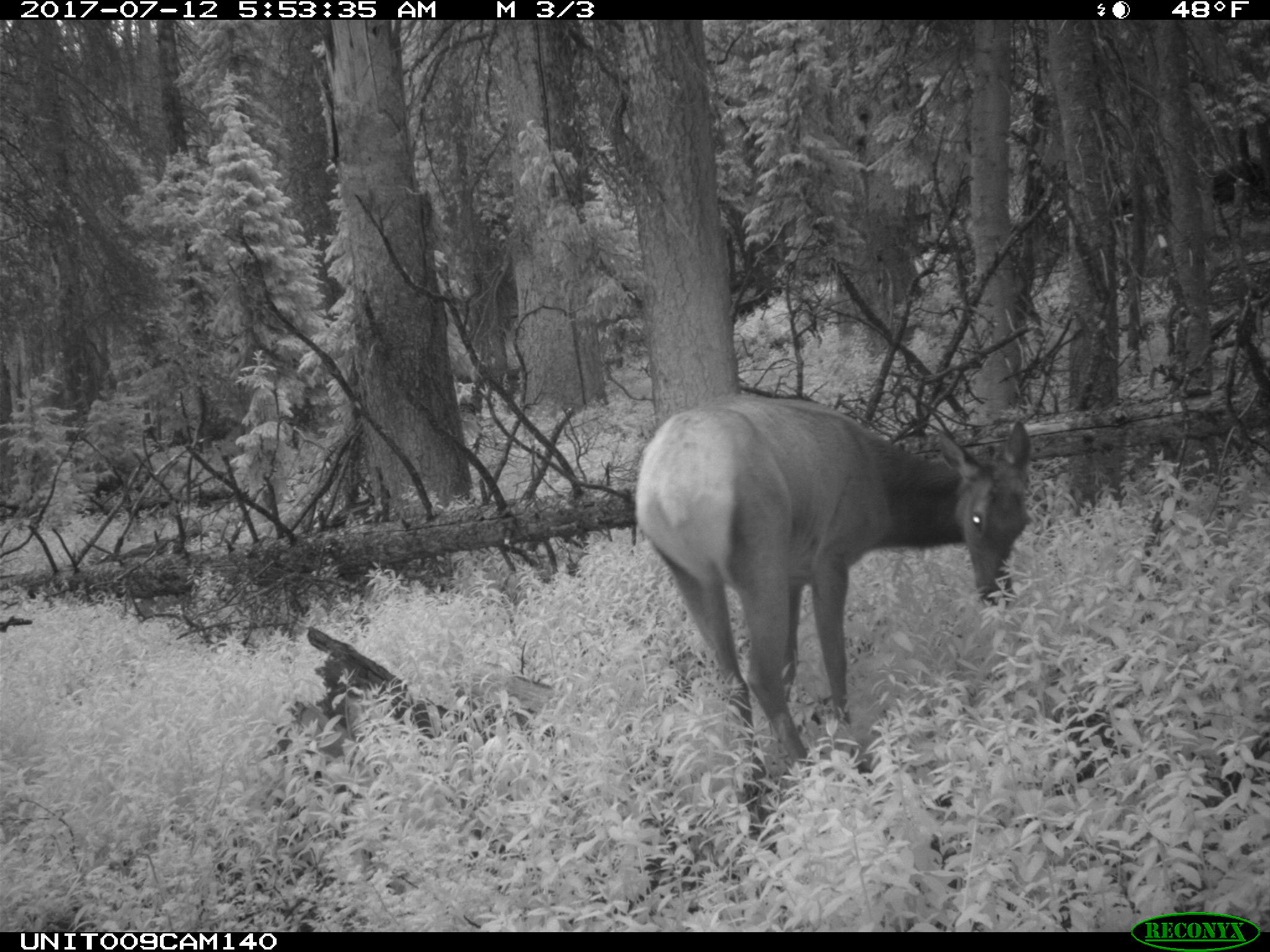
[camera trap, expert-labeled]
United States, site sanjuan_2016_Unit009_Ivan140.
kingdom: Animalia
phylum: Chordata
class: Mammalia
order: Artiodactyla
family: Cervidae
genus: Cervus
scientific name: Cervus elaphus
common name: red deer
Cervus elaphus (red deer).